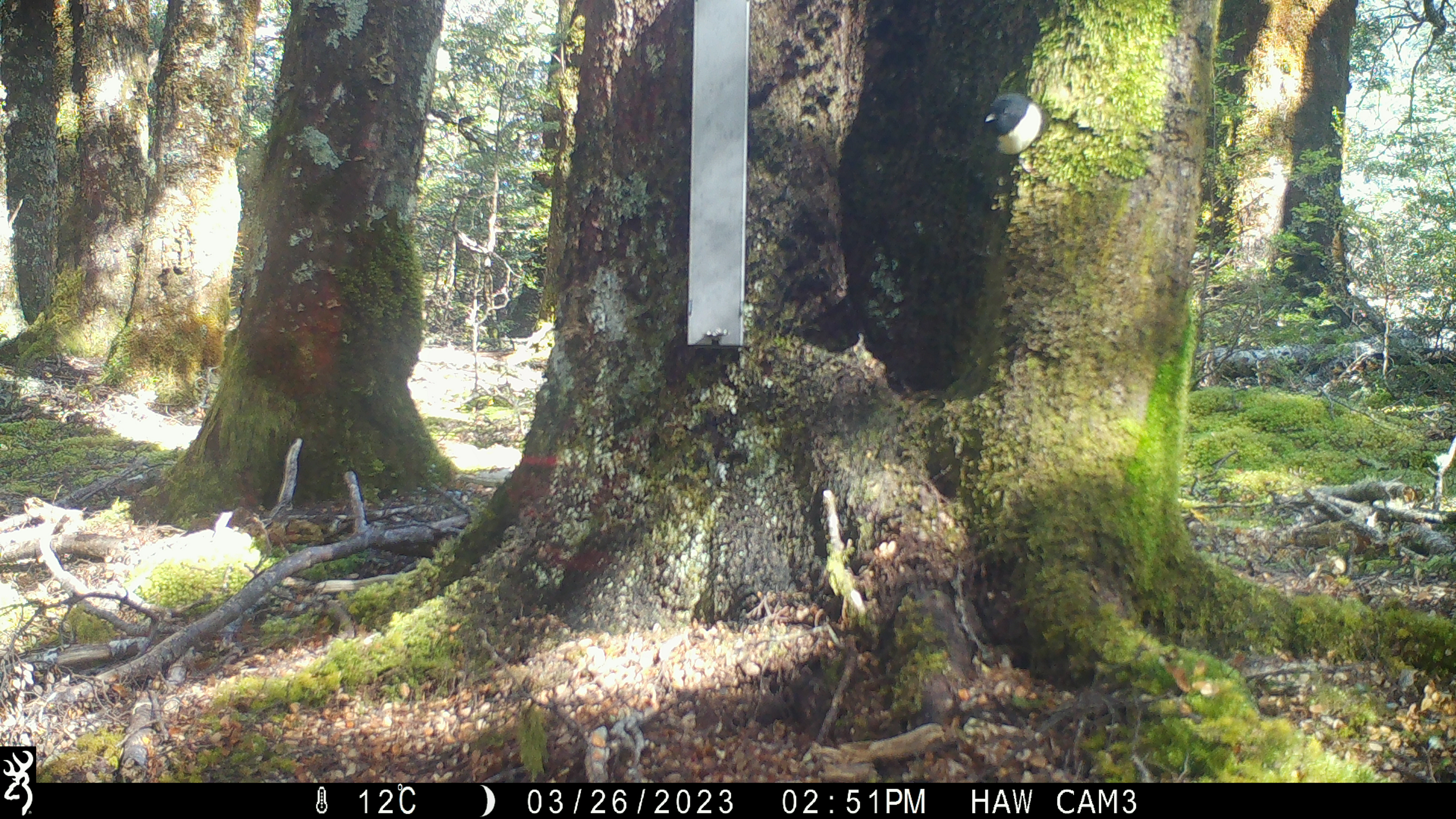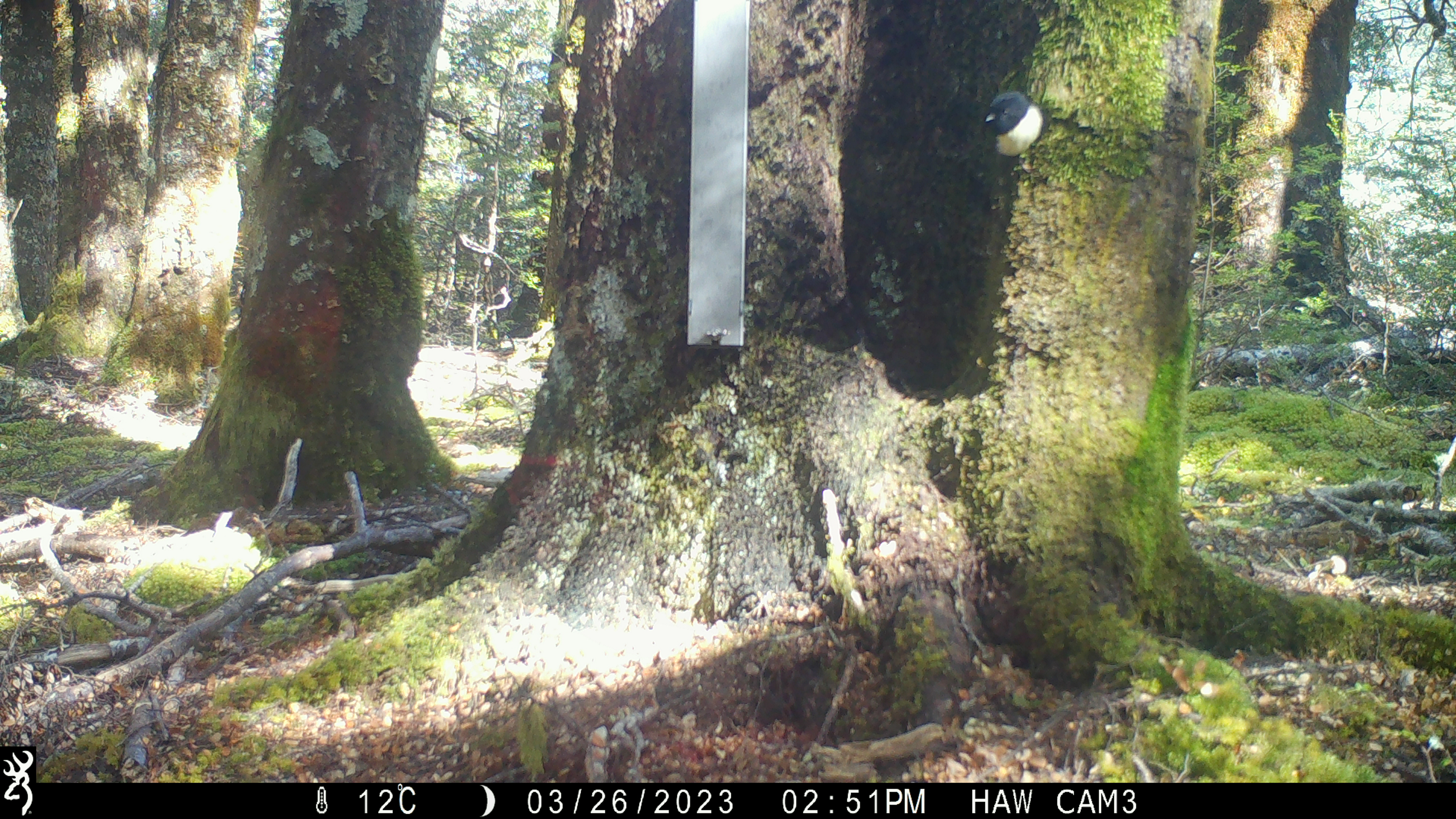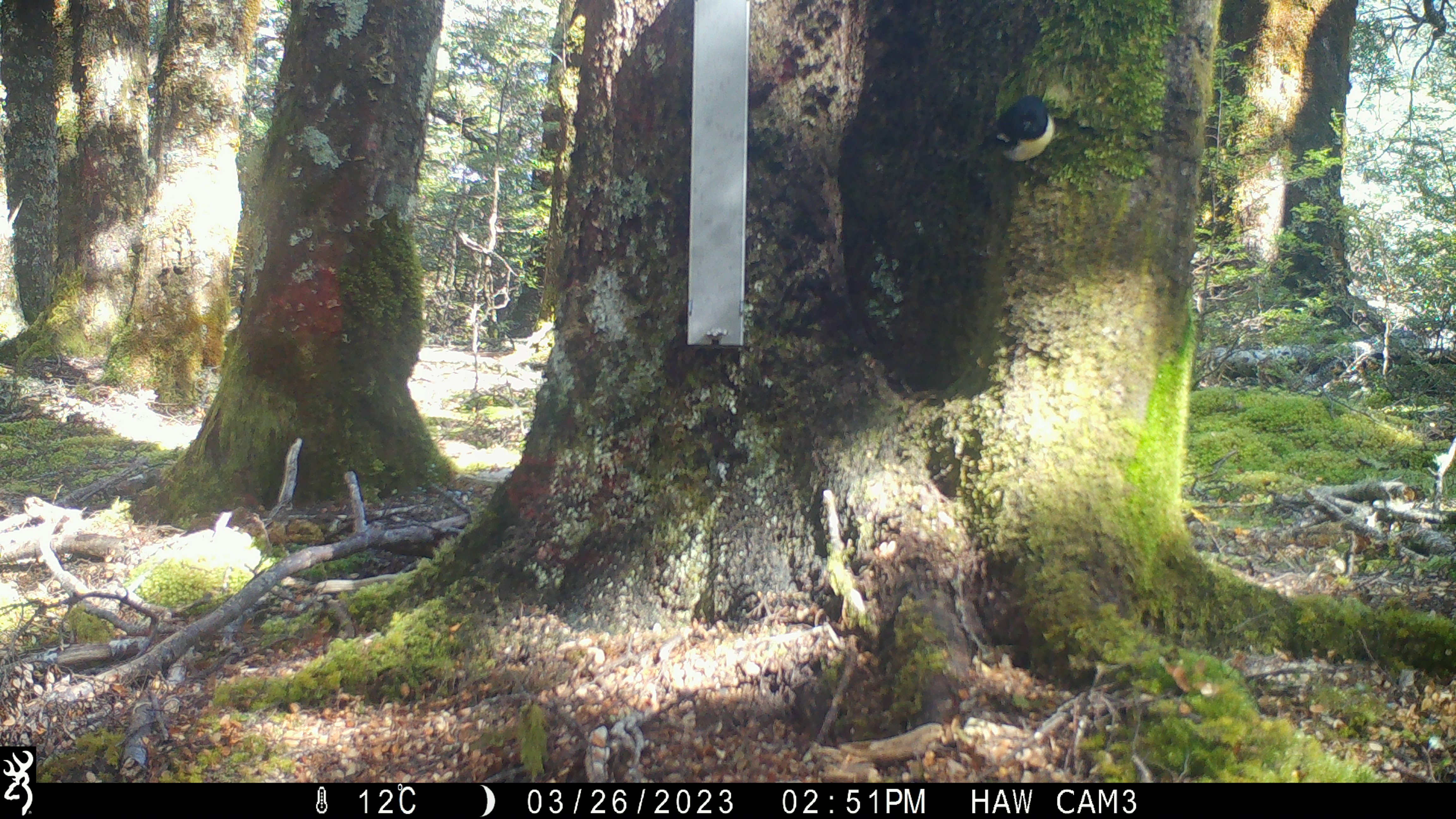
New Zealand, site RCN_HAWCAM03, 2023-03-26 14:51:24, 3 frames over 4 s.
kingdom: Animalia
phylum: Chordata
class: Aves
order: Passeriformes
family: Petroicidae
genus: Petroica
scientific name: Petroica macrocephala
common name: tomtit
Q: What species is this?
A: Tomtit (Petroica macrocephala).